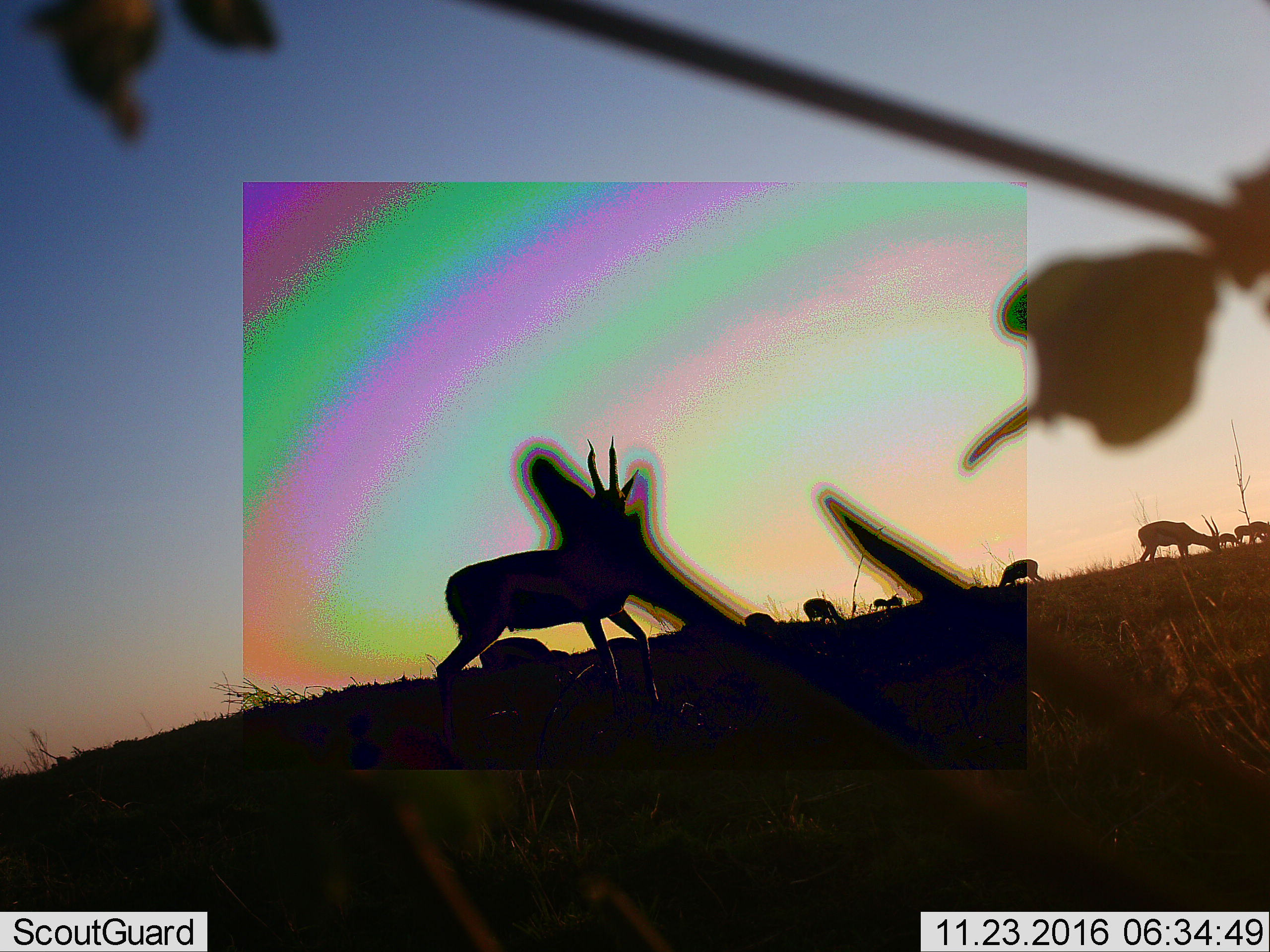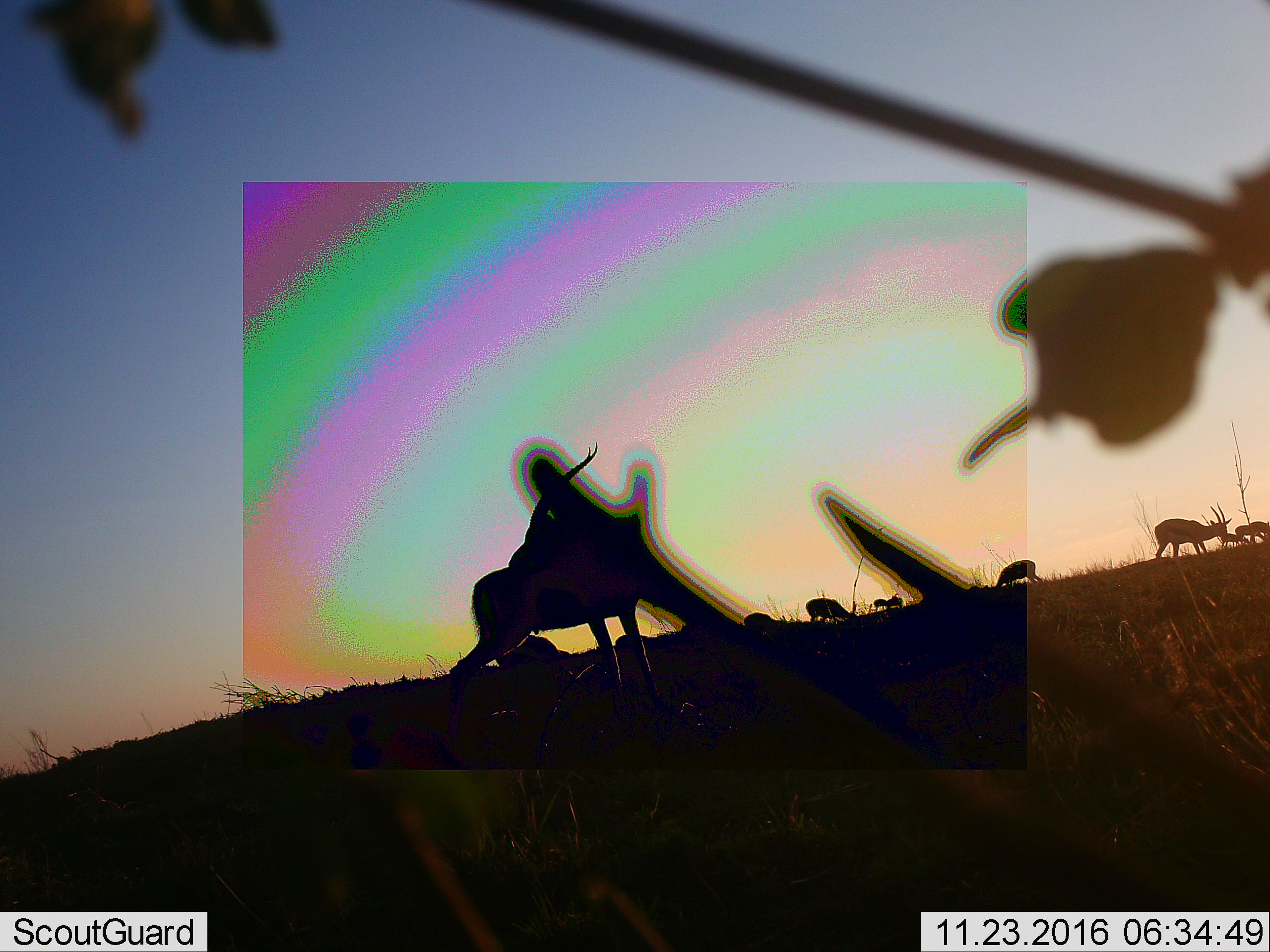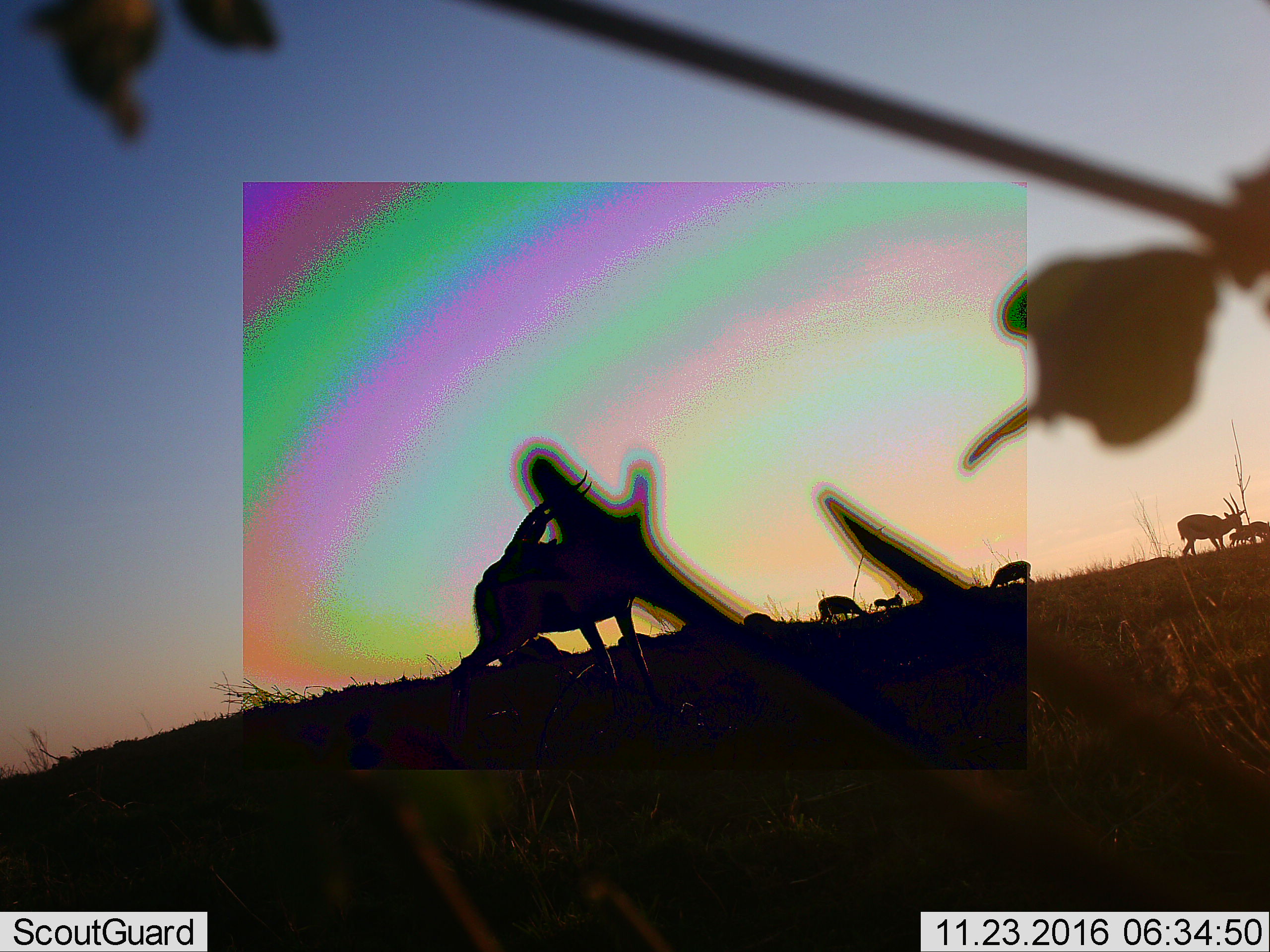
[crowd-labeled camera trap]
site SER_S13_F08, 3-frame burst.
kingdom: Animalia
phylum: Chordata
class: Mammalia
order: Artiodactyla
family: Bovidae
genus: Eudorcas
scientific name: Eudorcas thomsonii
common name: thomson's gazelle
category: gazellethomsons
Gazellethomsons (thomson's gazelle) (Eudorcas thomsonii), count 10. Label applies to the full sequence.